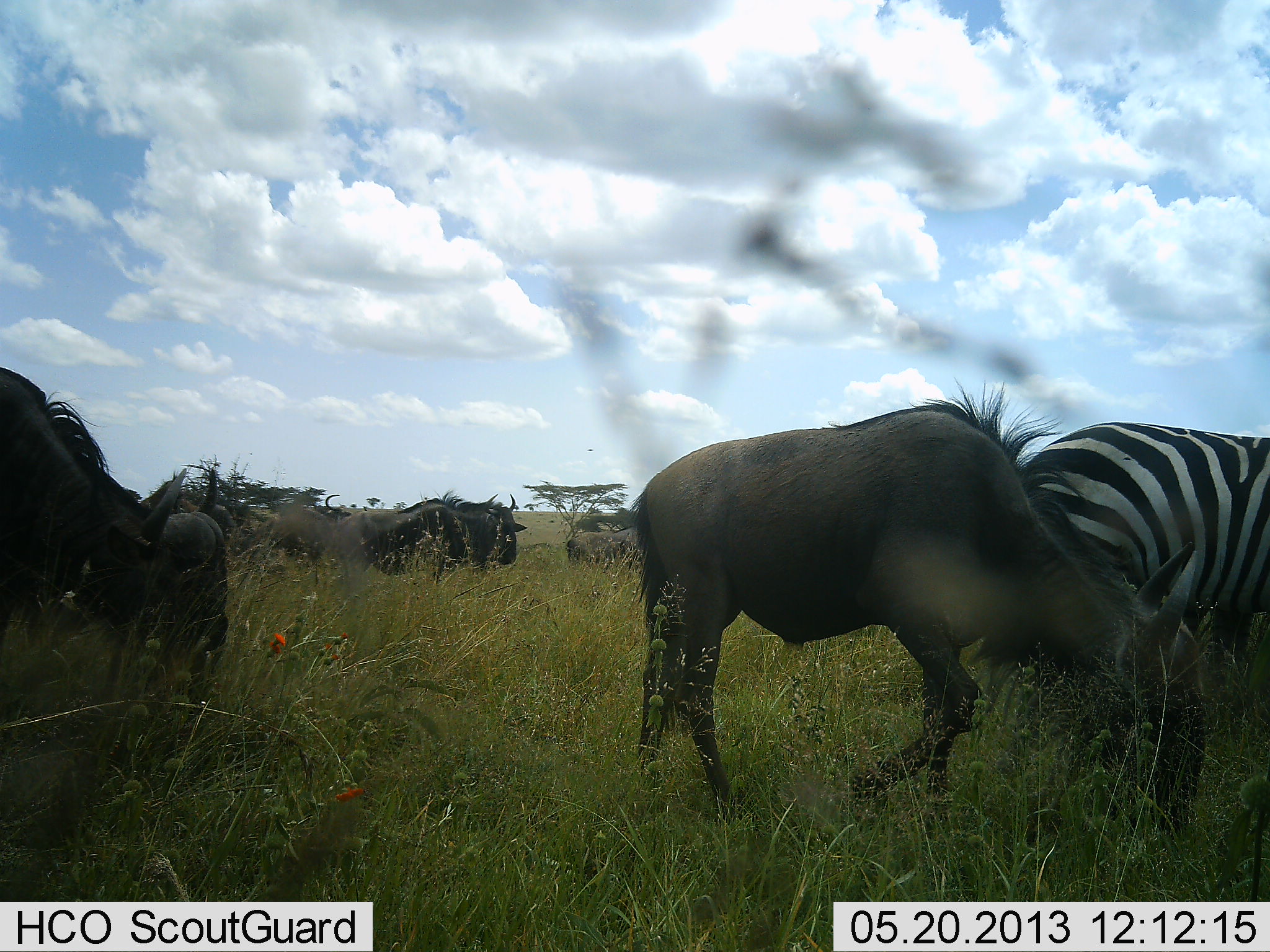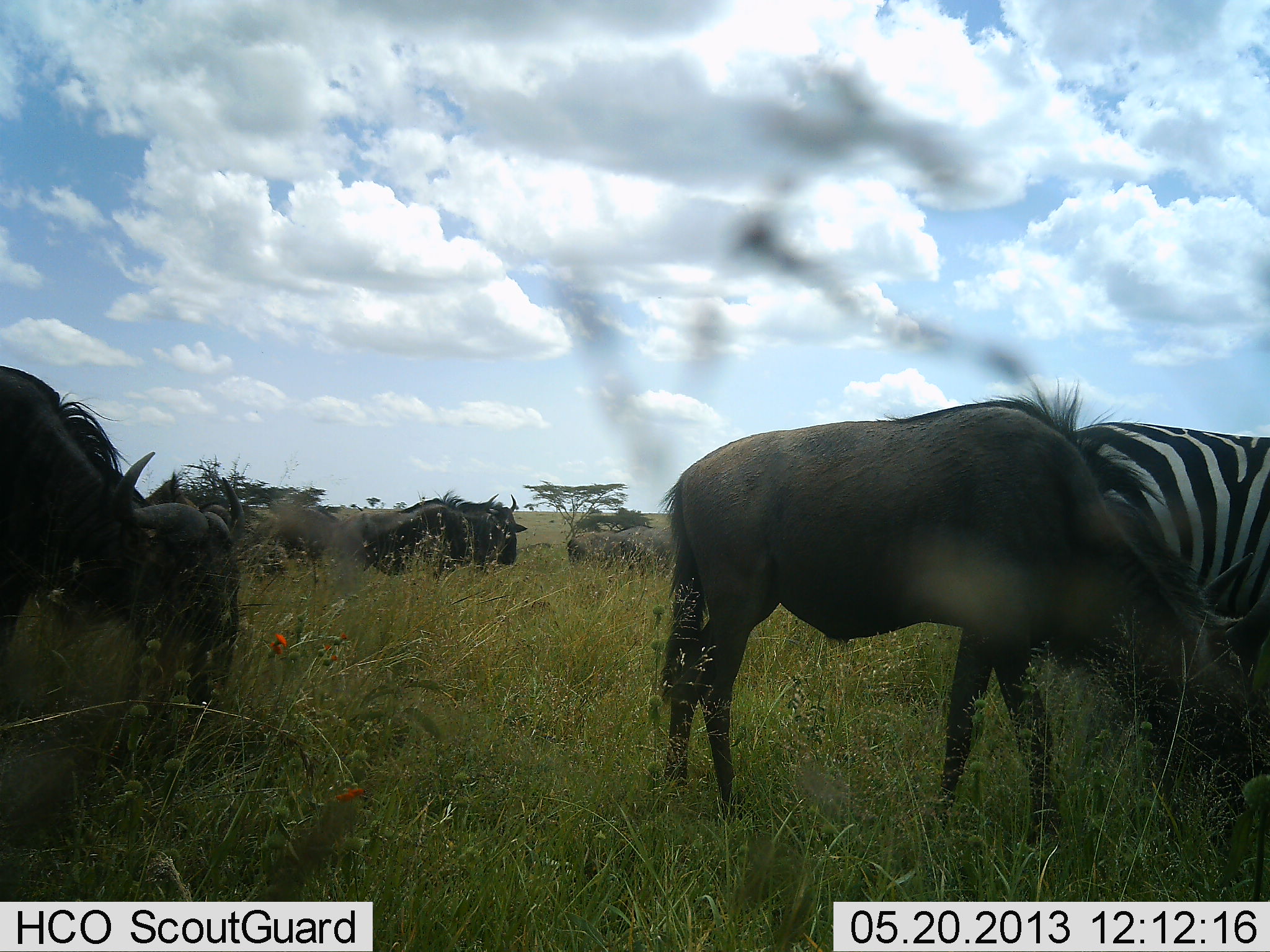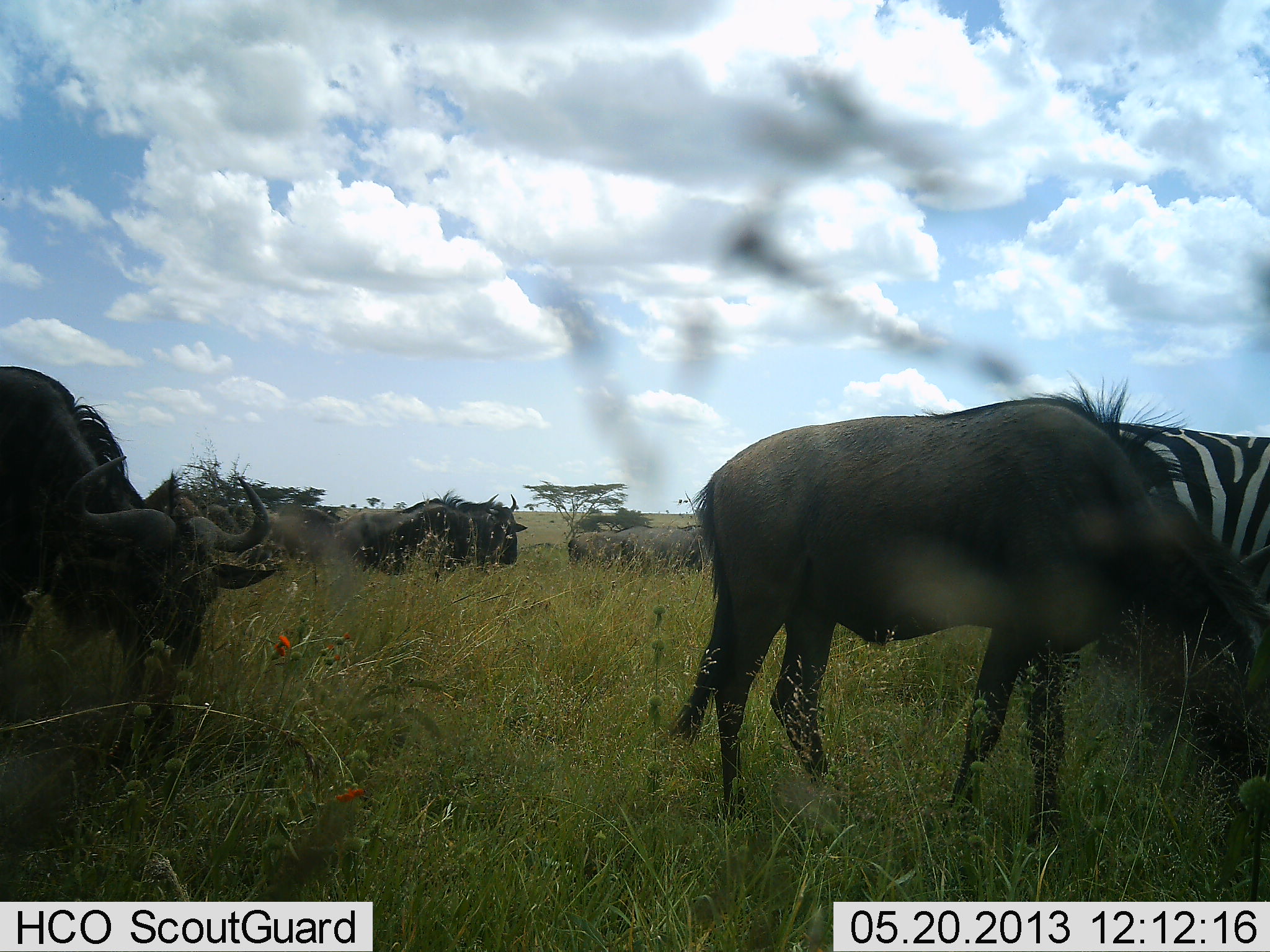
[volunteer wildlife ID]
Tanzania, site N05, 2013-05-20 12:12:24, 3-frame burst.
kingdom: Animalia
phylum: Chordata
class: Mammalia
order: Artiodactyla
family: Bovidae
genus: Connochaetes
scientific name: Connochaetes taurinus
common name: blue wildebeest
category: wildebeest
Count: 7.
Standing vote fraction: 63%.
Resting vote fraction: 7%.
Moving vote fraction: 26%.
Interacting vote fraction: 7%.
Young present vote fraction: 0%.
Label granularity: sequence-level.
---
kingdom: Animalia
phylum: Chordata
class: Mammalia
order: Perissodactyla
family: Equidae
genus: Equus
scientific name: Equus quagga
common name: plains zebra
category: zebra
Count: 1.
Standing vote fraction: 79%.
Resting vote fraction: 0%.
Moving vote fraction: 4%.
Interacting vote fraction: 4%.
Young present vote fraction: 0%.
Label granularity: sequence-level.